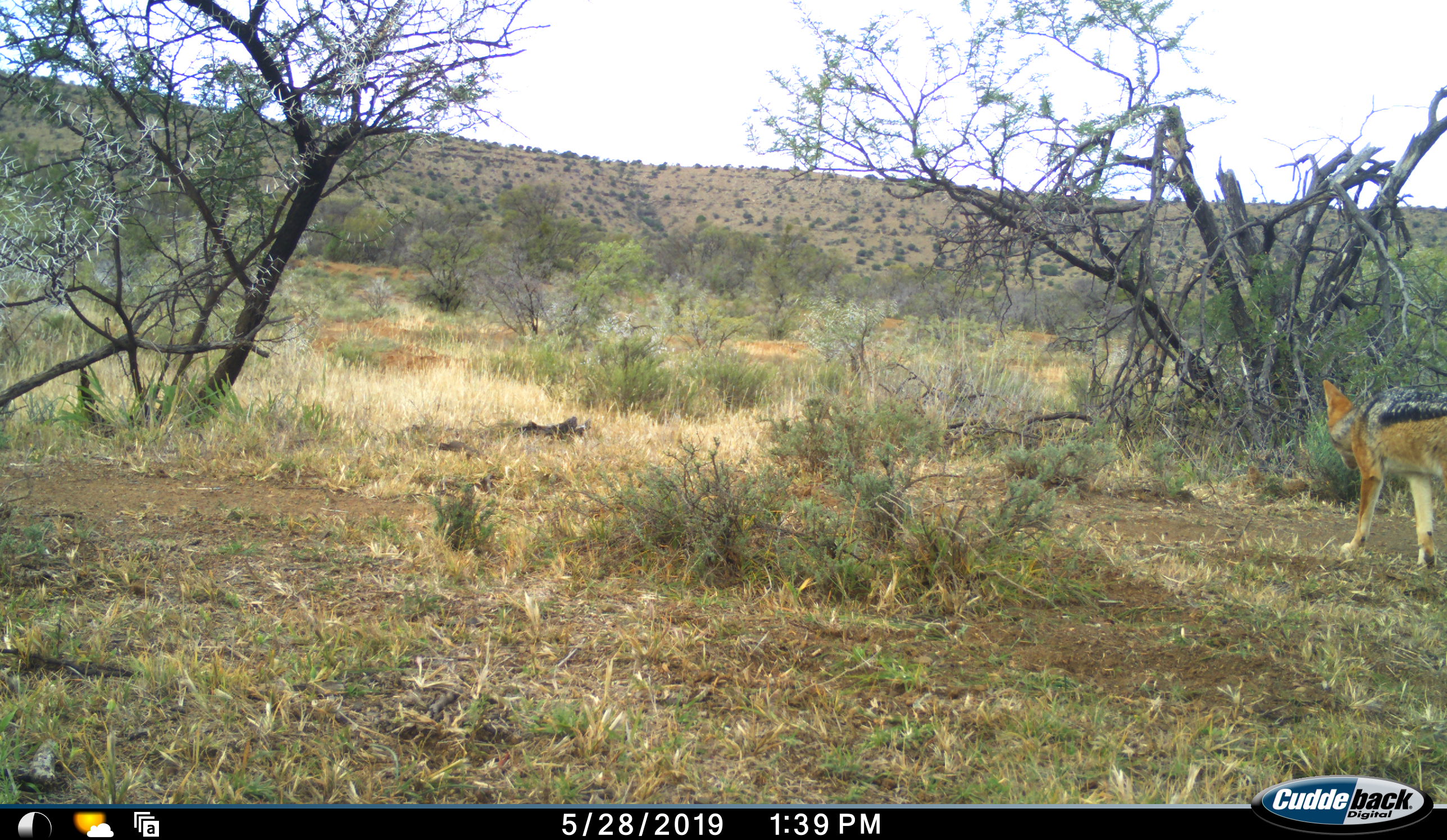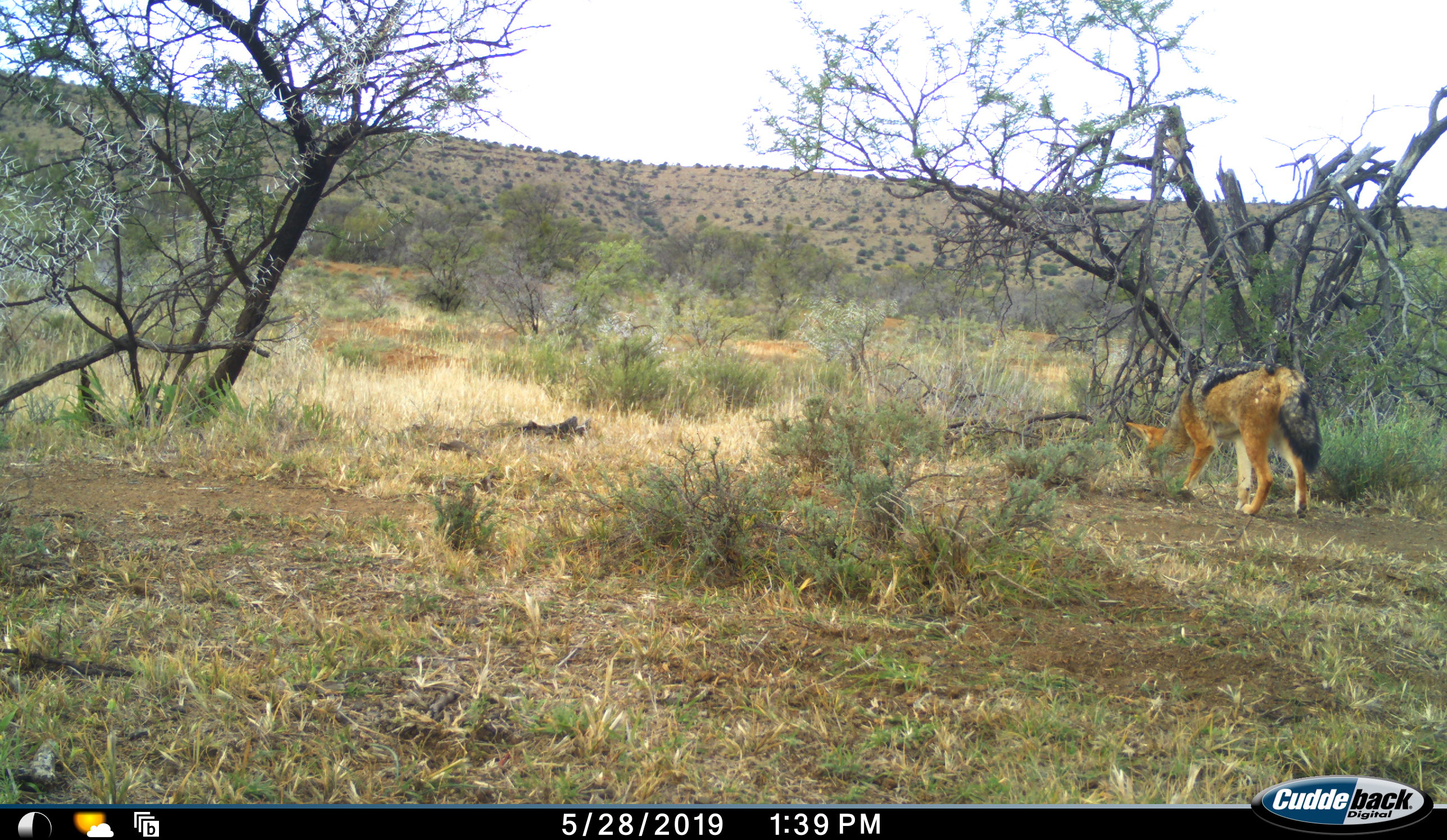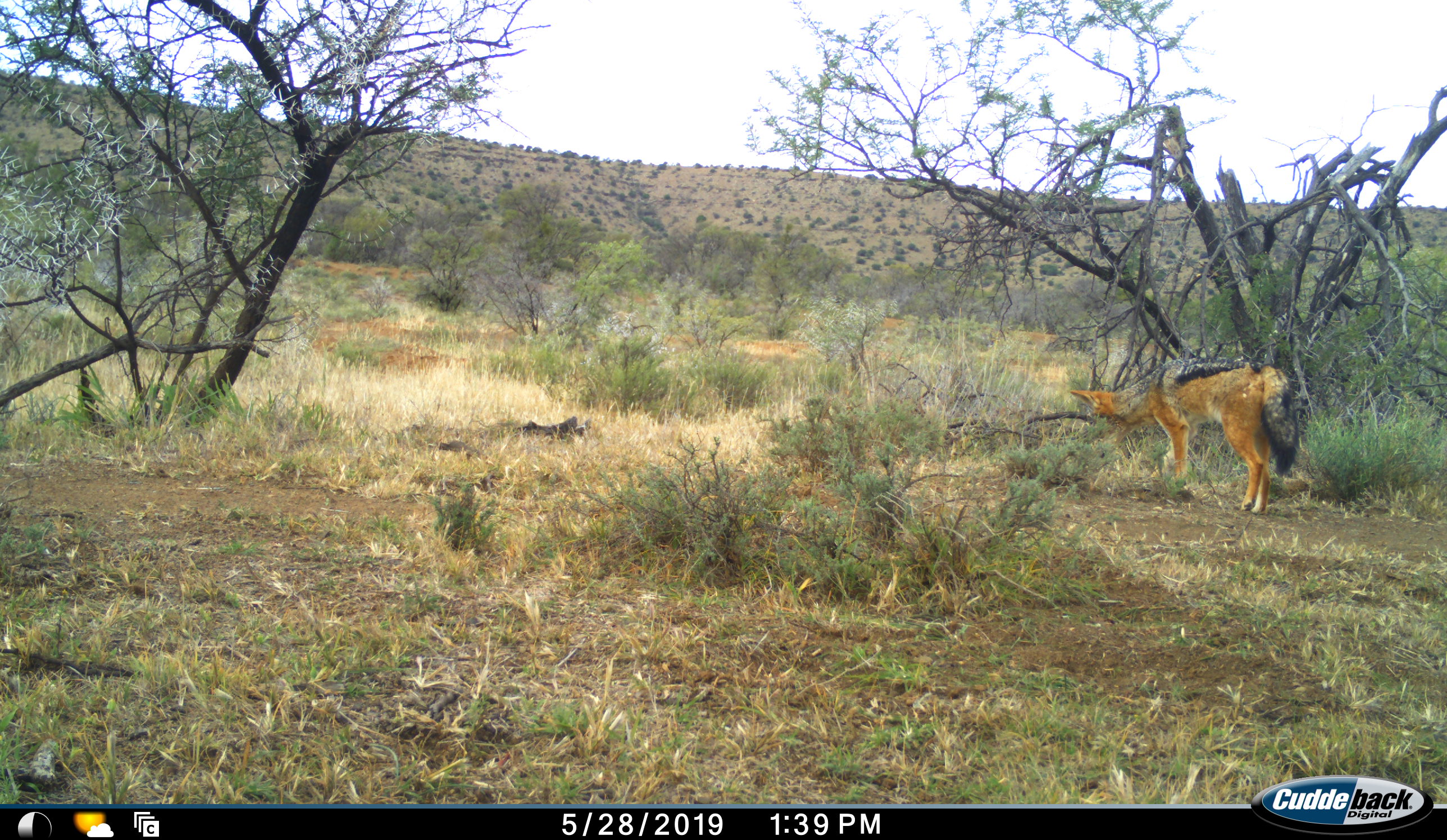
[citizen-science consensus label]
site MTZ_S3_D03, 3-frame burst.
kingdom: Animalia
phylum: Chordata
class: Mammalia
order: Carnivora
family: Canidae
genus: Lupulella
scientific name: Lupulella mesomelas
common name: black-backed jackal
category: jackalblackbacked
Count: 1.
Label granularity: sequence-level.